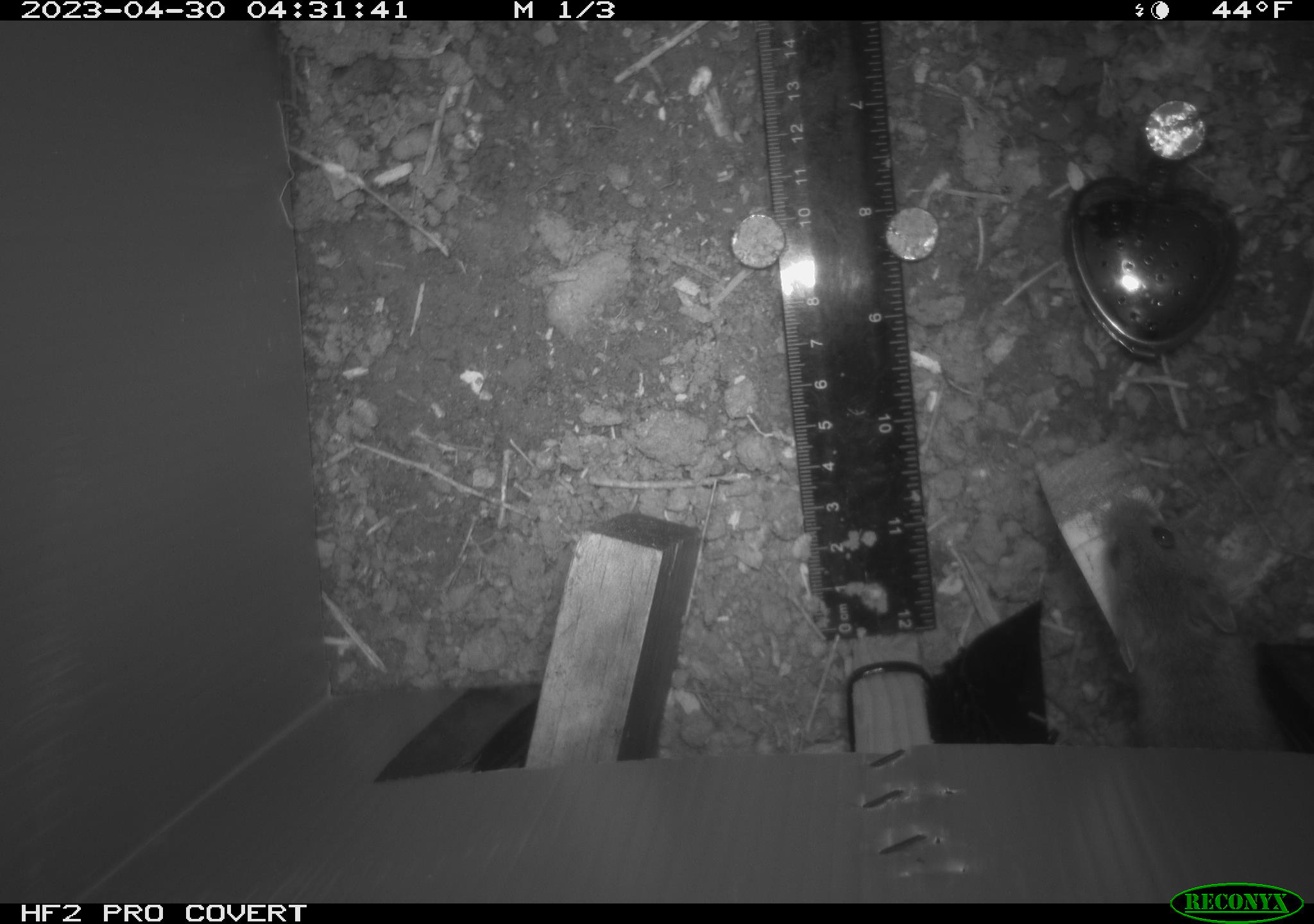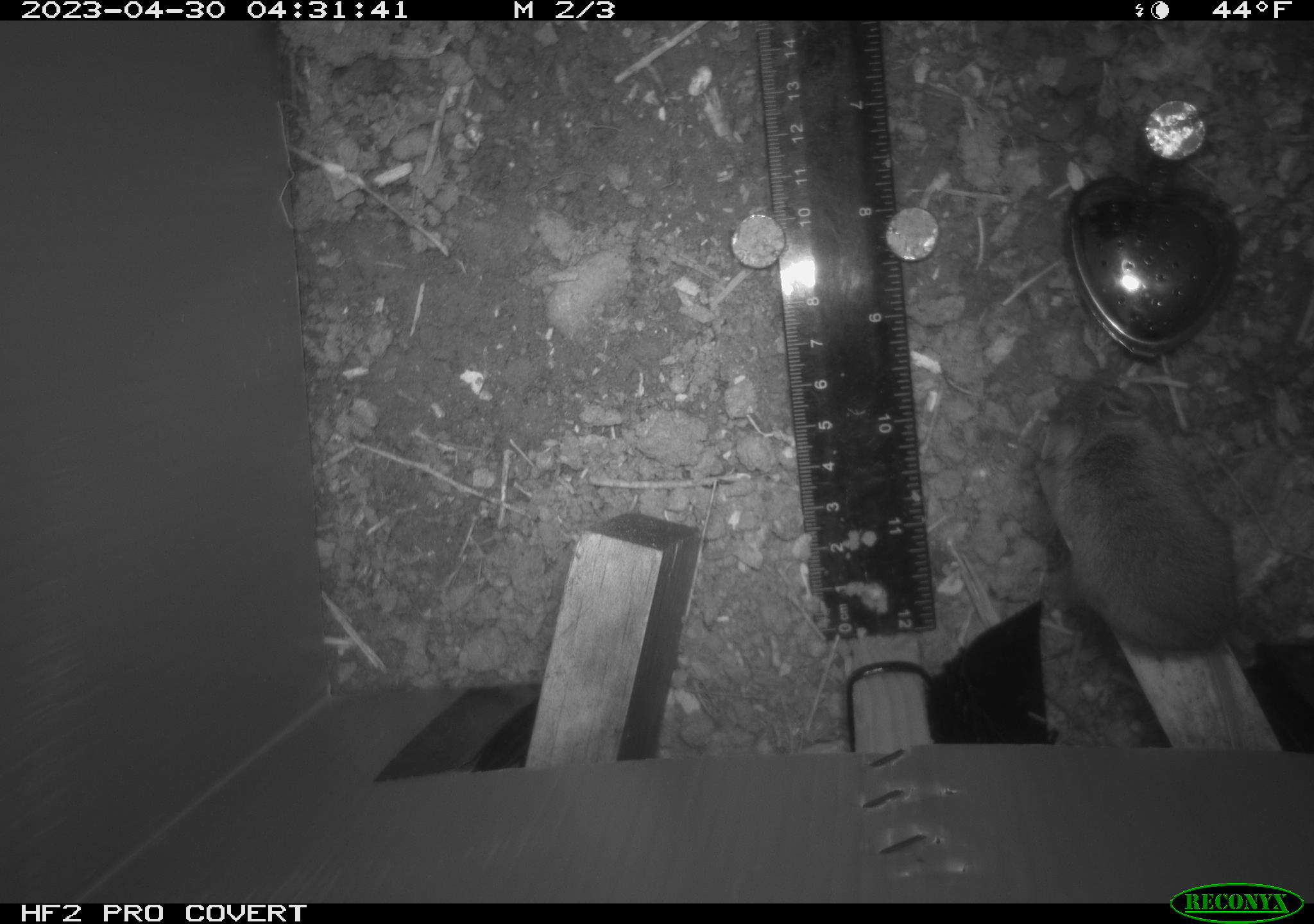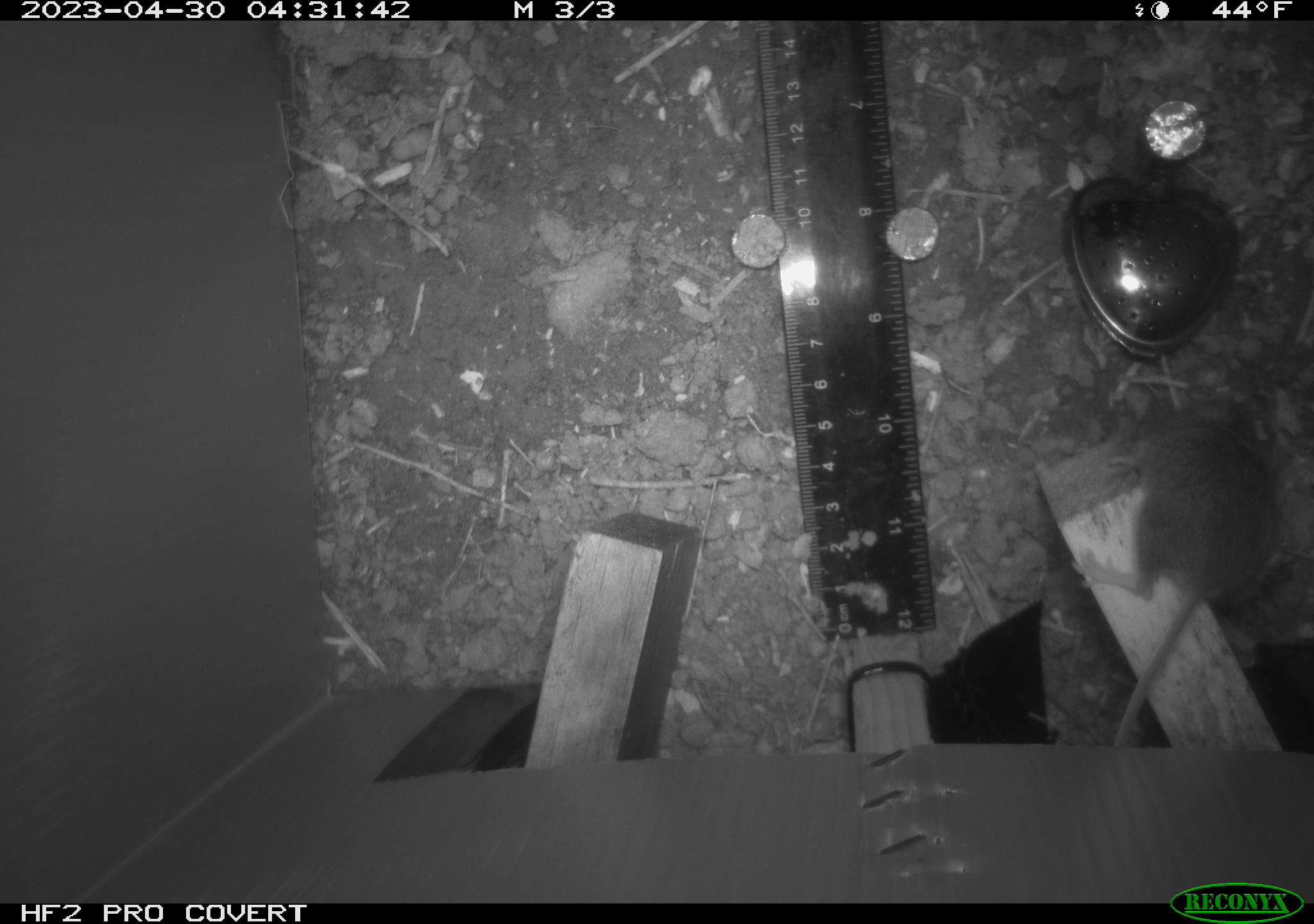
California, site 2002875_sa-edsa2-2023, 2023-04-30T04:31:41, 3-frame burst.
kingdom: Animalia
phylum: Chordata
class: Mammalia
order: Rodentia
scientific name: Rodentia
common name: mouse species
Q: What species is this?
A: Mouse species (Rodentia).